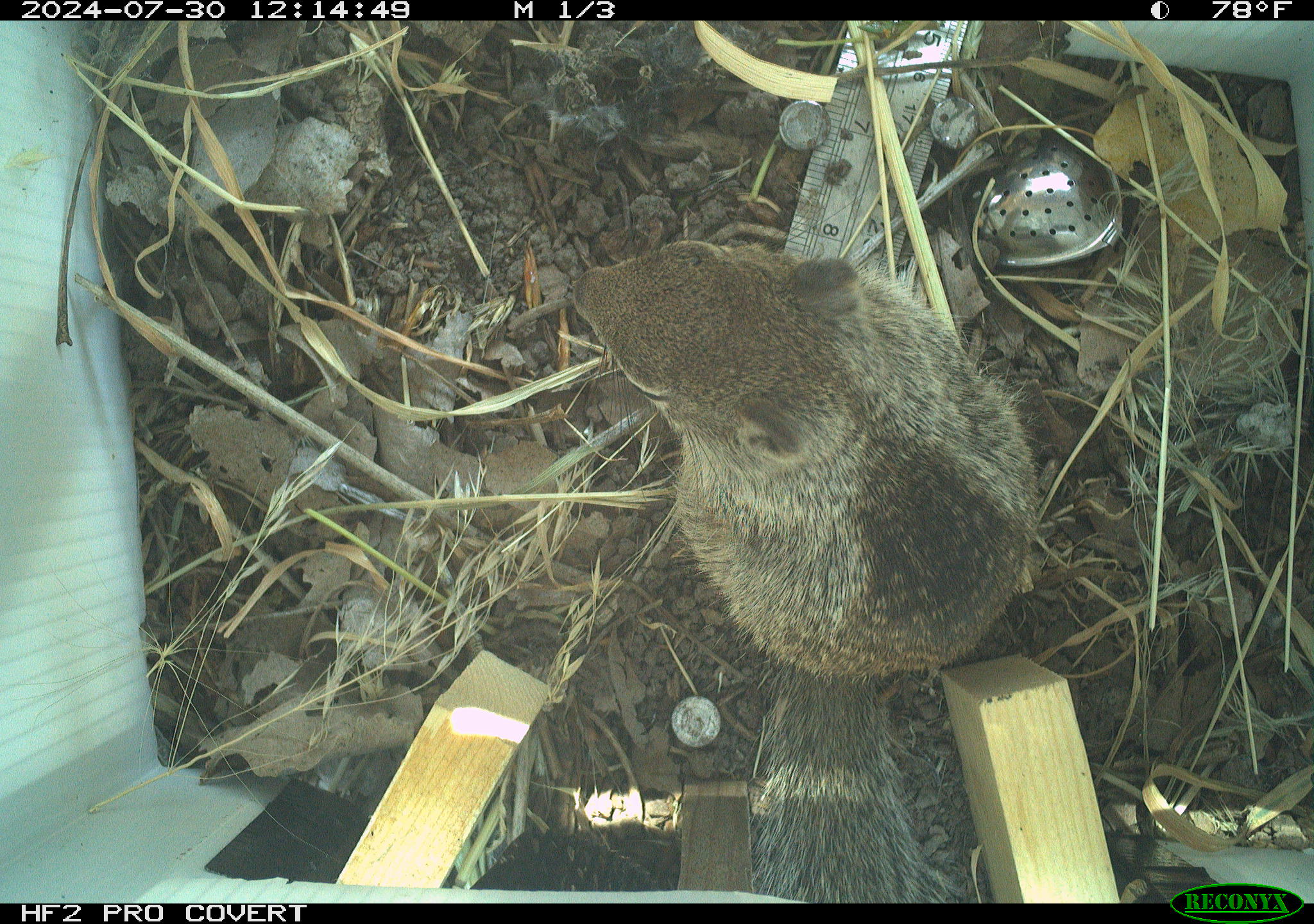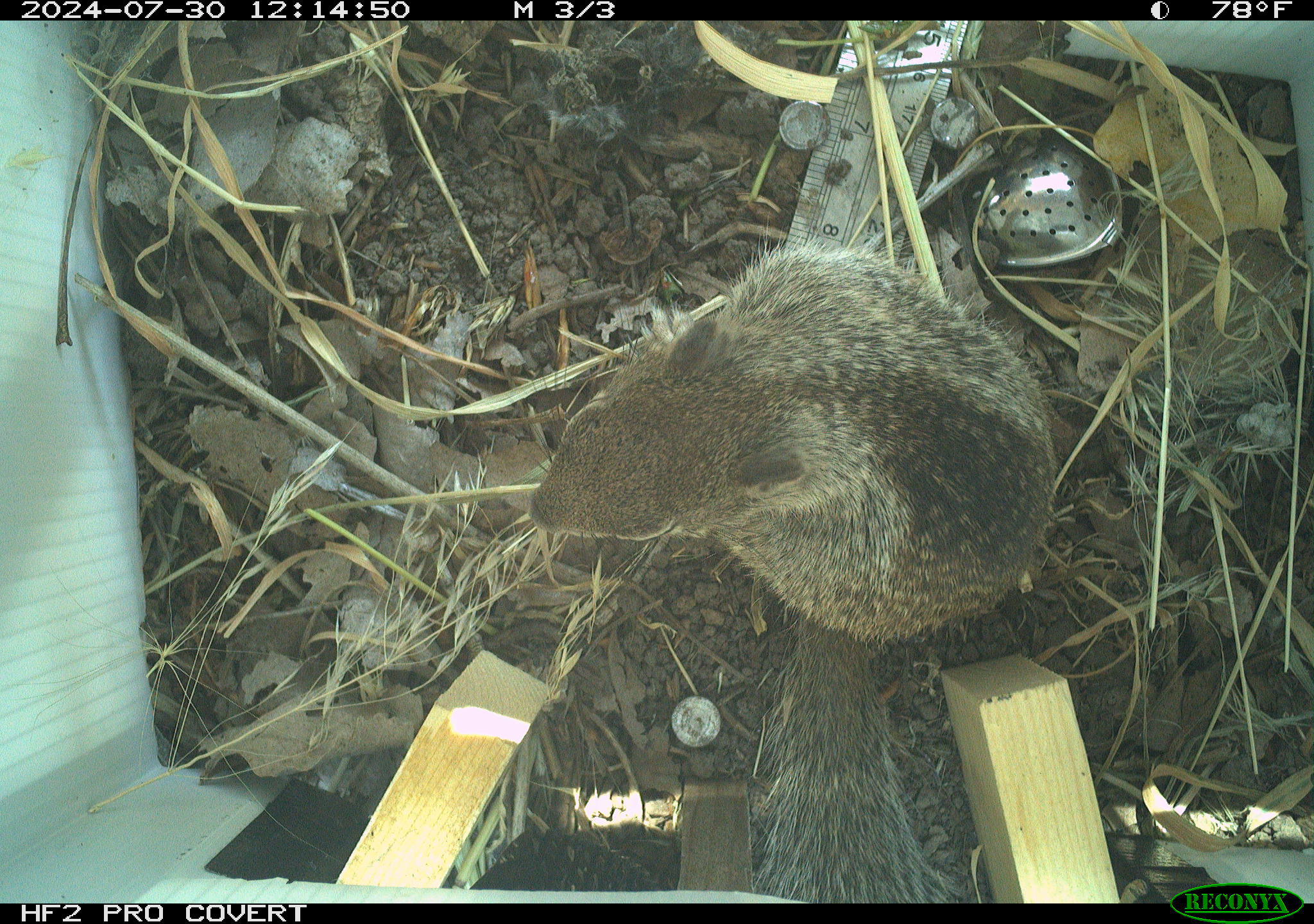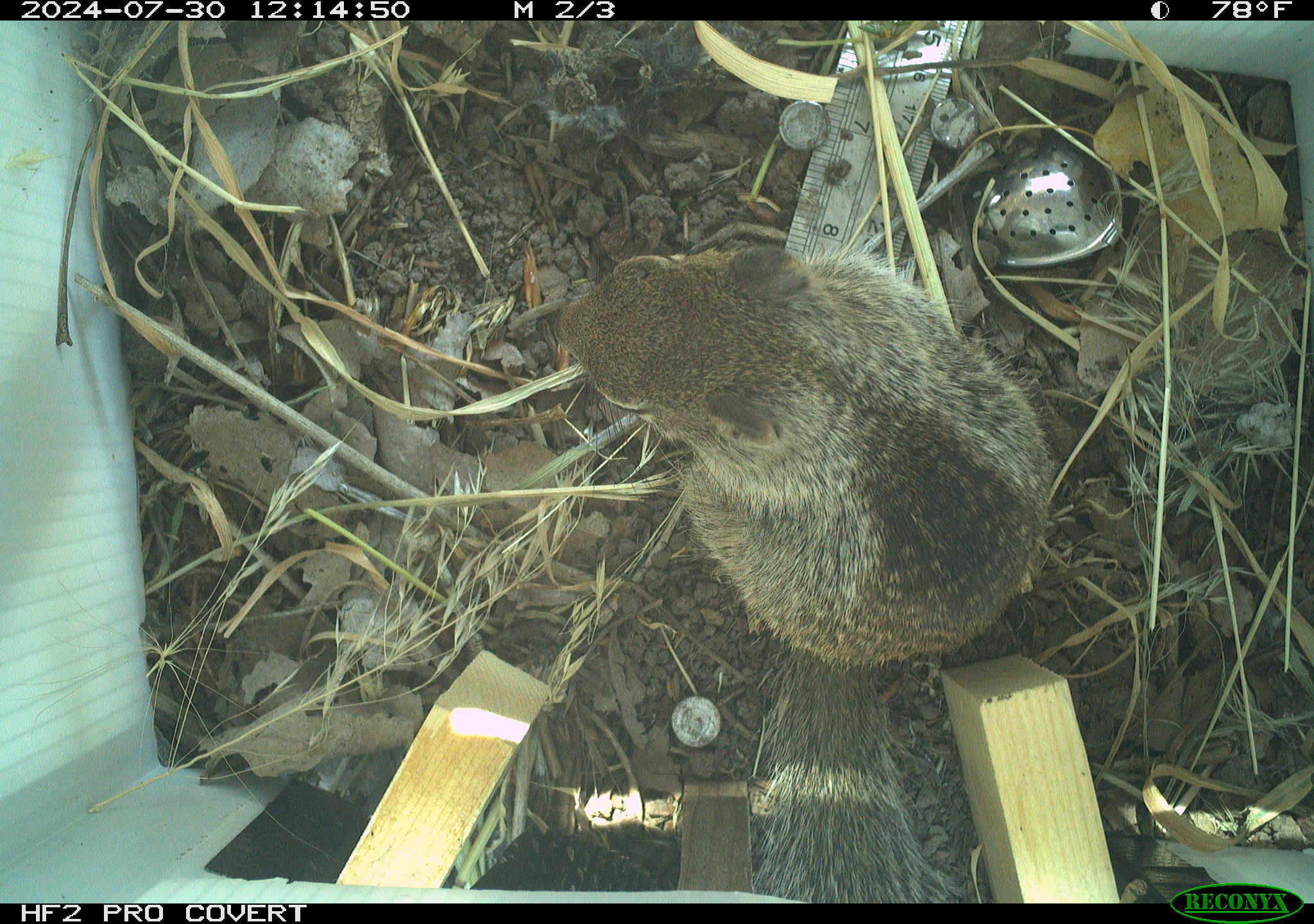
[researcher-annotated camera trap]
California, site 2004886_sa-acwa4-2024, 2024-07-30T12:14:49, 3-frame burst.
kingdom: Animalia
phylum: Chordata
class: Mammalia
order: Rodentia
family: Sciuridae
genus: Otospermophilus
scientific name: Otospermophilus beecheyi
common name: california ground squirrel